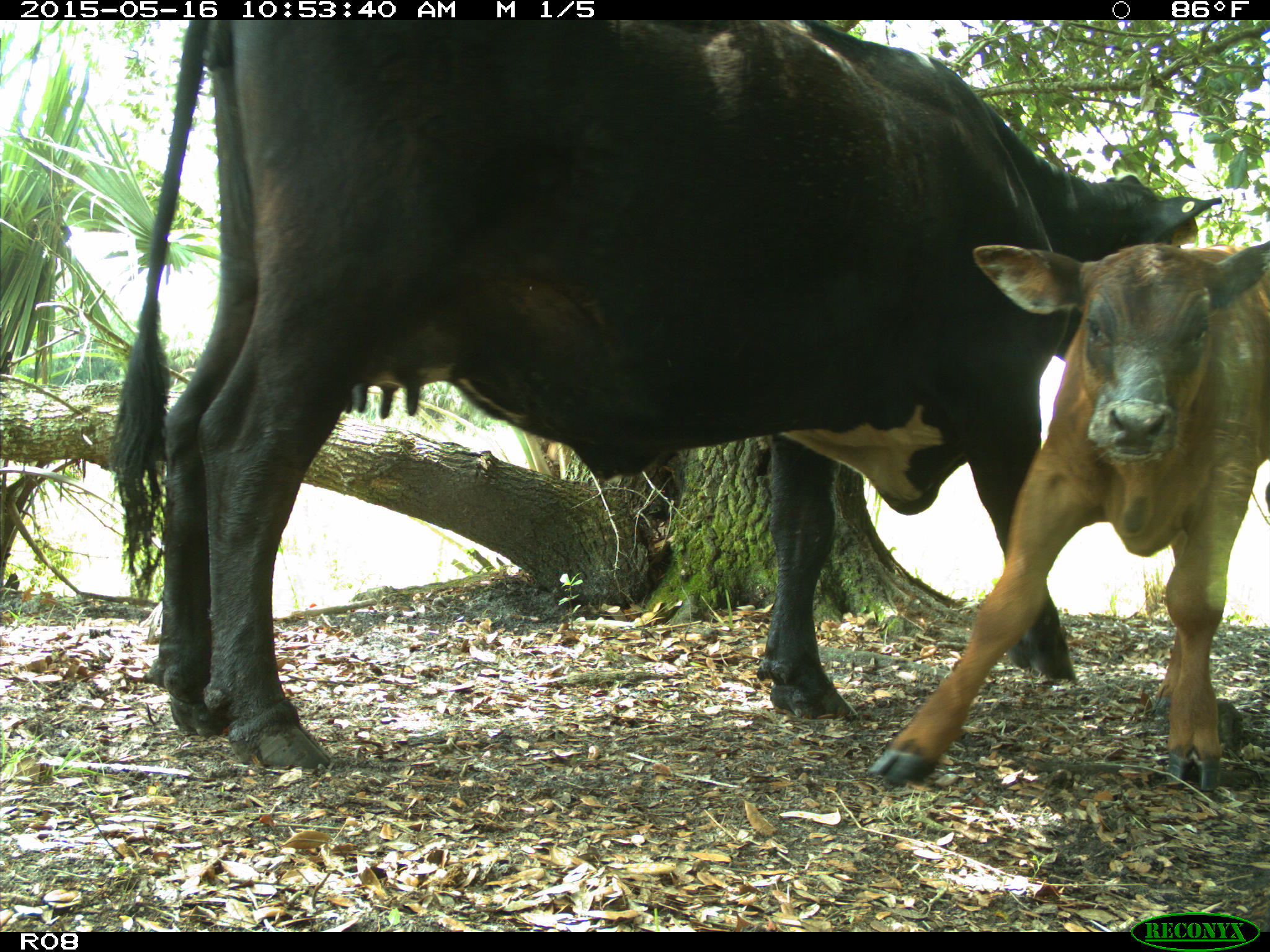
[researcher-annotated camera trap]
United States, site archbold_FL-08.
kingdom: Animalia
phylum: Chordata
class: Mammalia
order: Artiodactyla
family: Bovidae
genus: Bos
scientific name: Bos taurus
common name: domestic cow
Bos taurus (domestic cow).